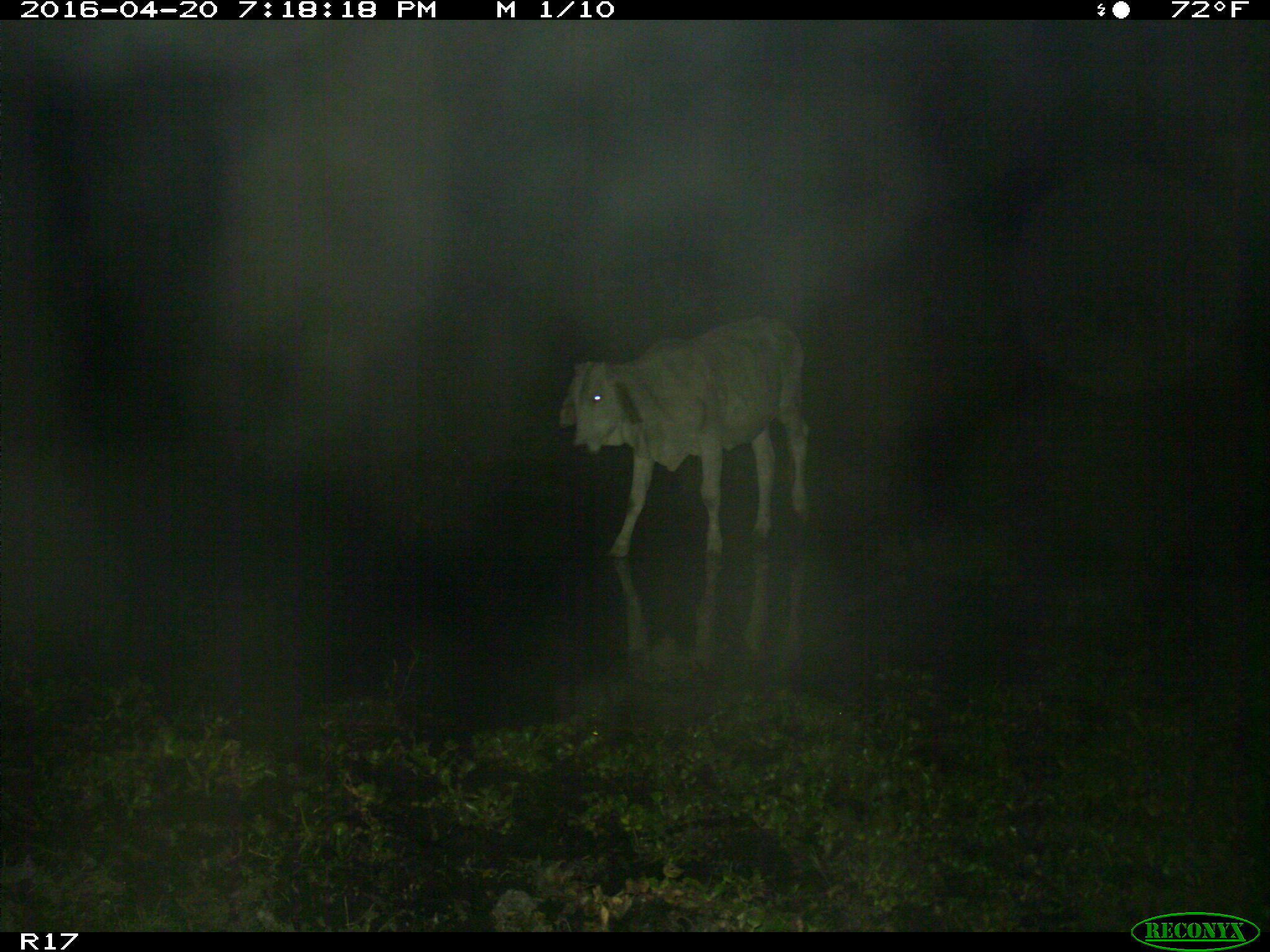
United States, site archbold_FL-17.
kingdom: Animalia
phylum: Chordata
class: Mammalia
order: Artiodactyla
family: Bovidae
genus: Bos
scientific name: Bos taurus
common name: domestic cow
Bos taurus (domestic cow).